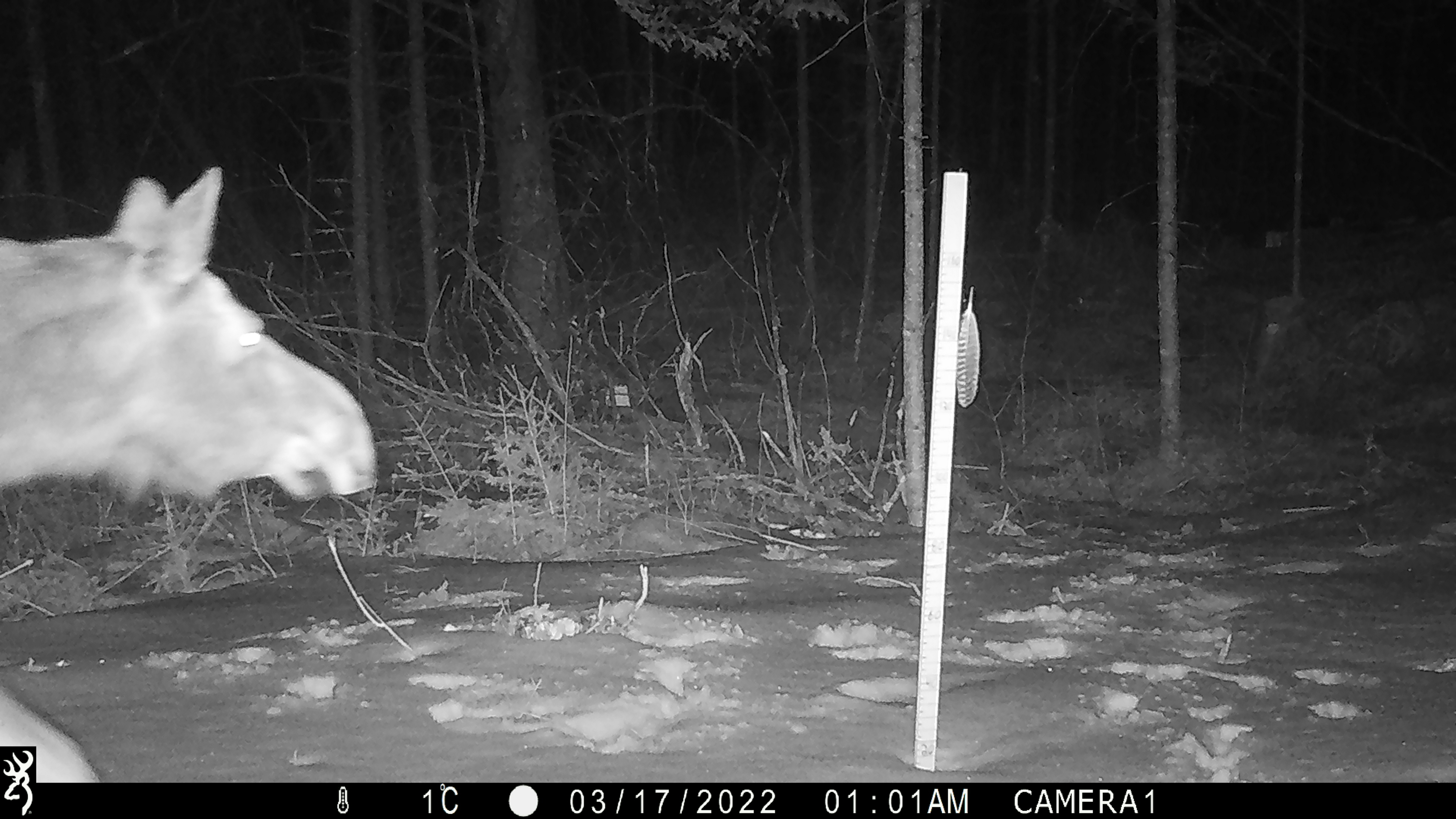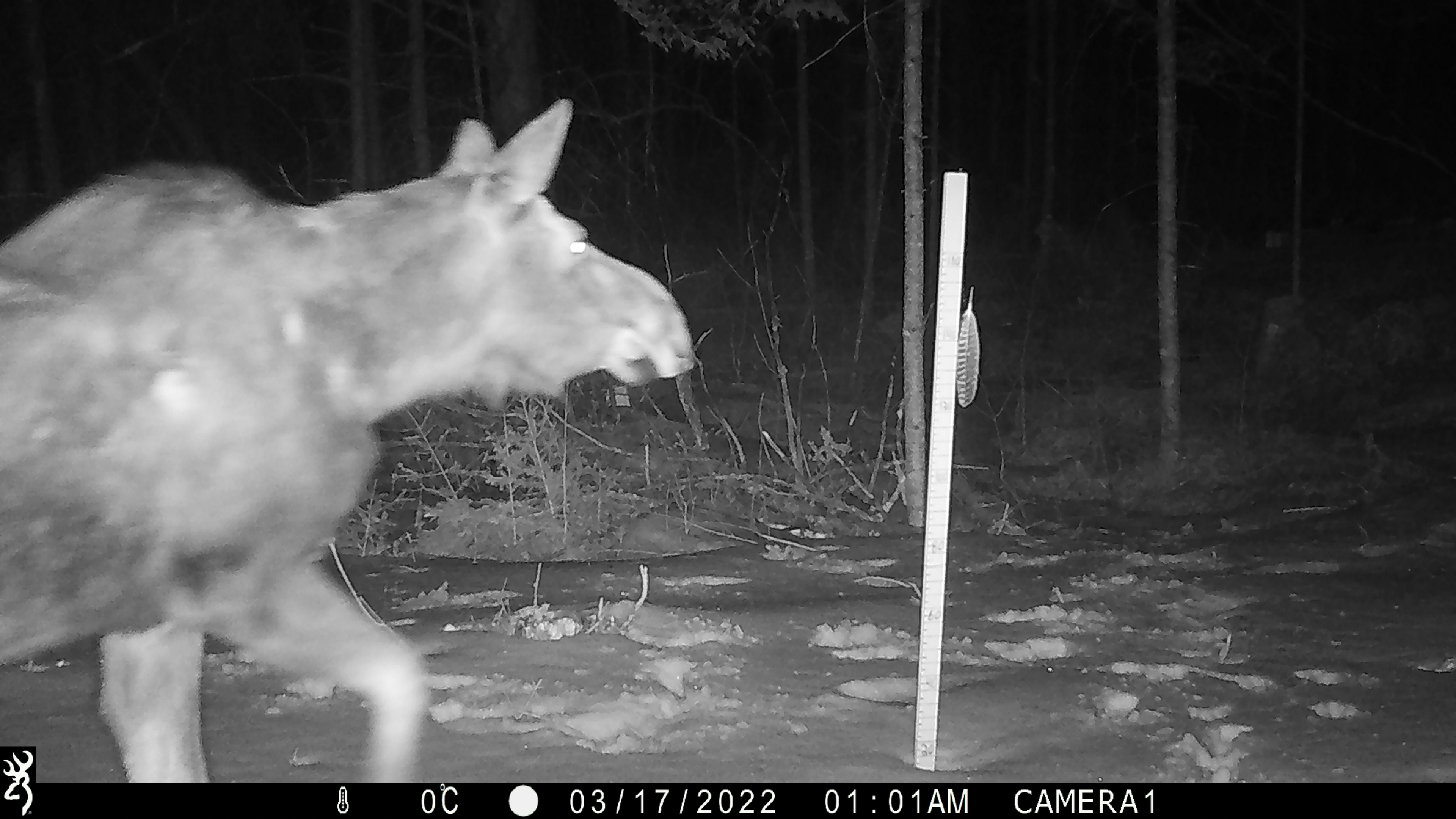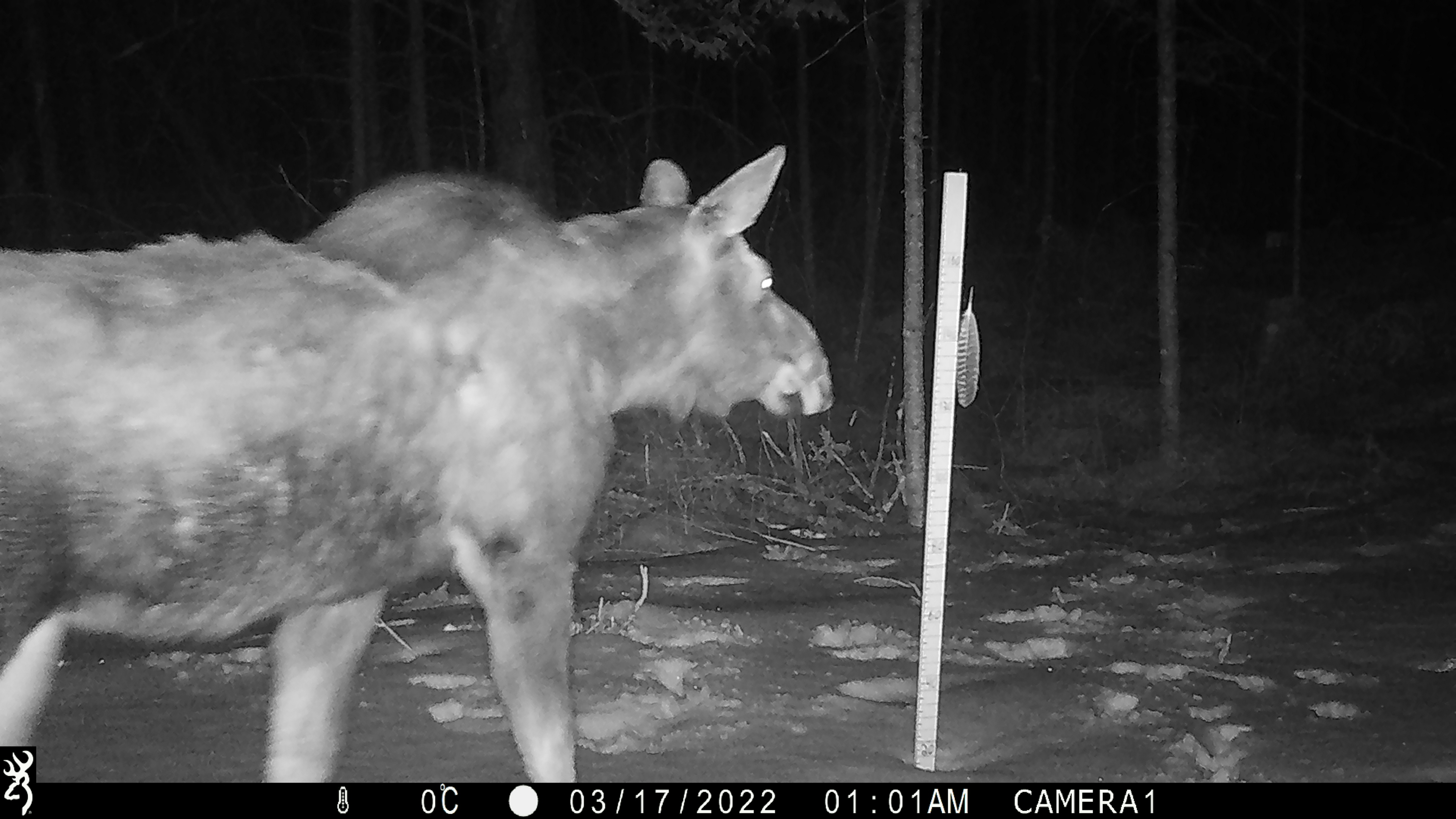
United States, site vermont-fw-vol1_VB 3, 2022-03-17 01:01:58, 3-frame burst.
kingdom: Animalia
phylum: Chordata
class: Mammalia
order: Artiodactyla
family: Cervidae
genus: Alces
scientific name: Alces alces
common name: moose